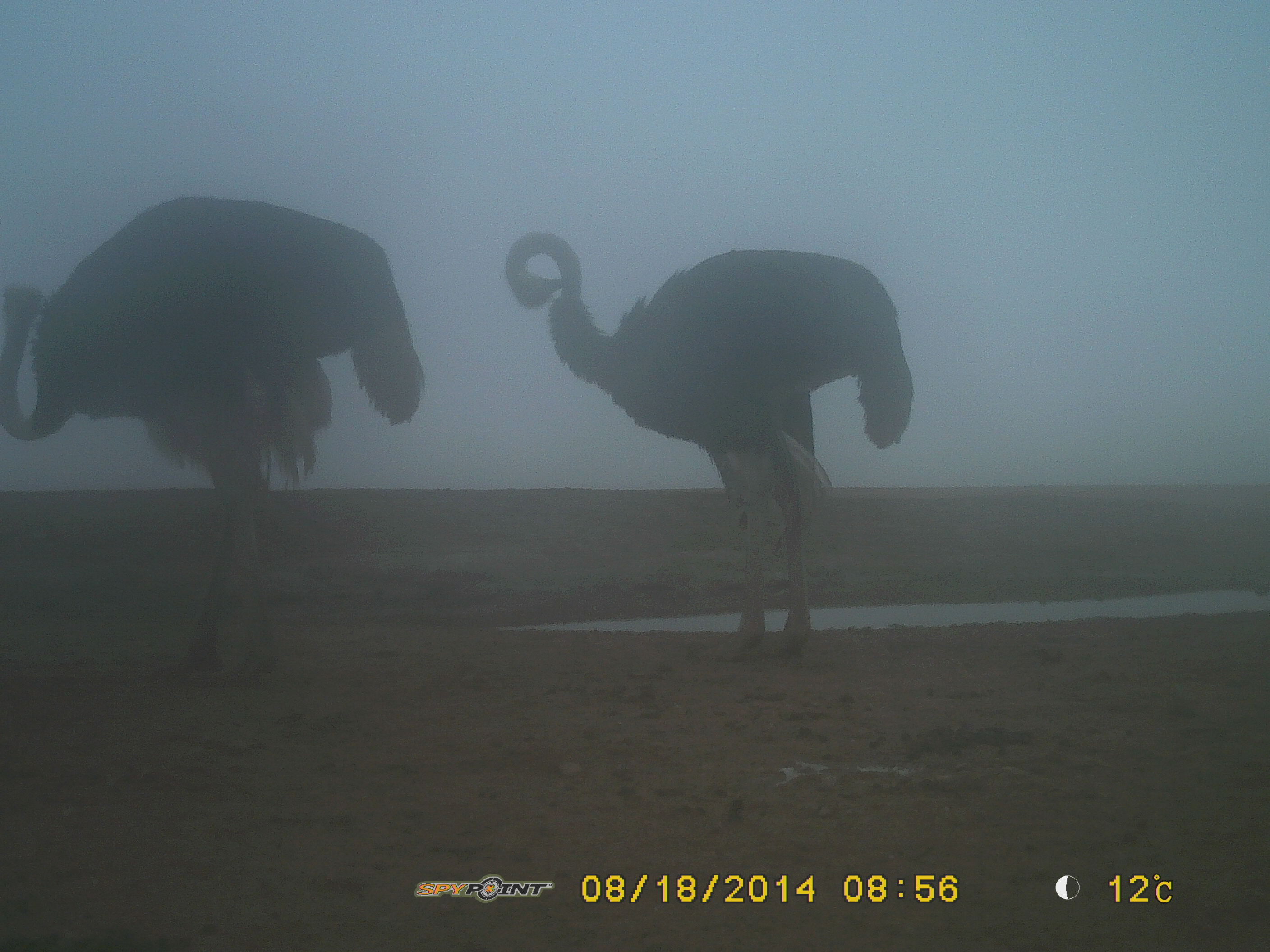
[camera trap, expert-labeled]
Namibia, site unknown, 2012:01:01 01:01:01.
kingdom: Animalia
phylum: Chordata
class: Aves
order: Struthioniformes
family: Struthionidae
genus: Struthio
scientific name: Struthio camelus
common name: common ostrich